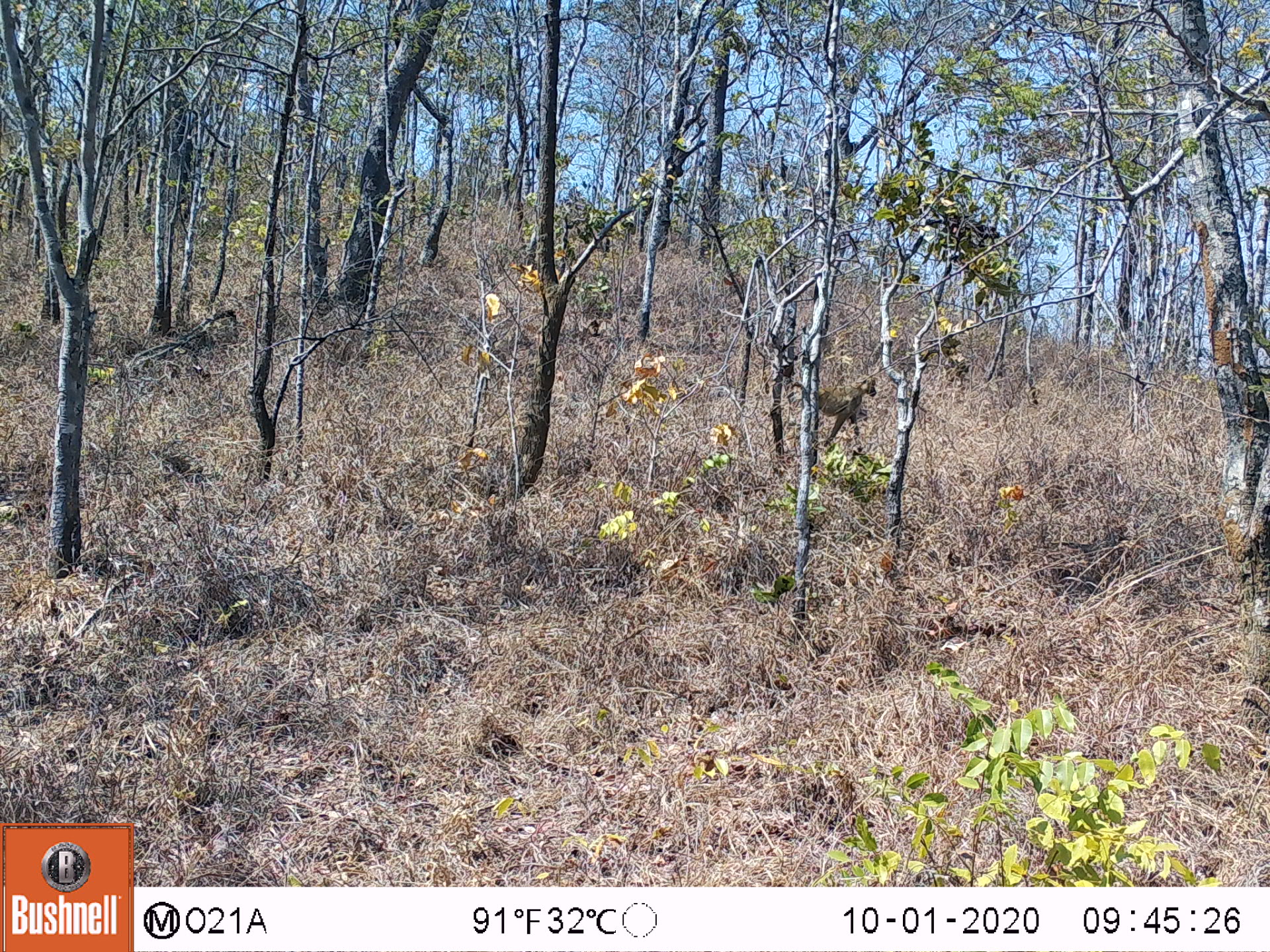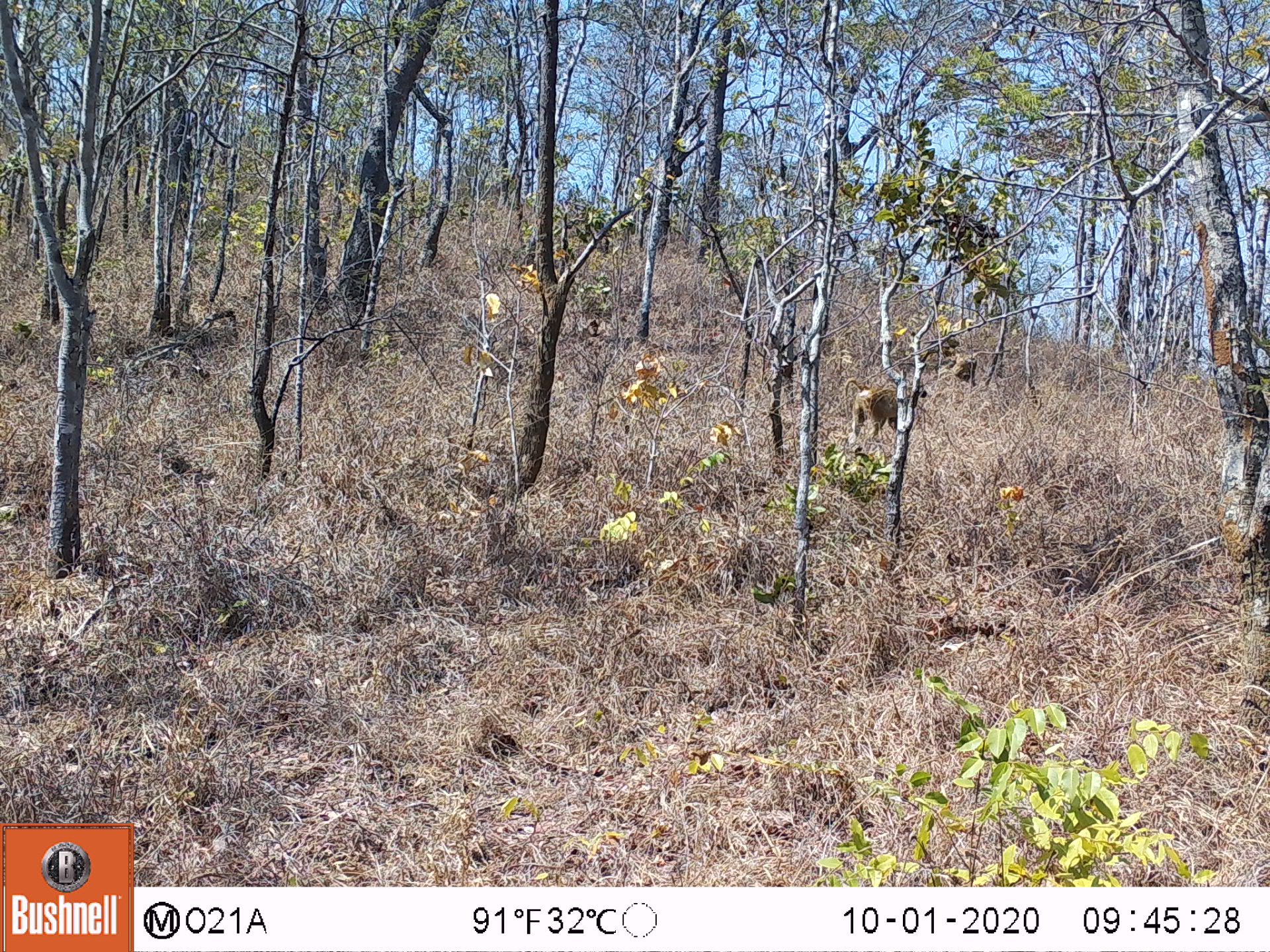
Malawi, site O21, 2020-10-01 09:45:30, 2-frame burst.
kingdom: Animalia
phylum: Chordata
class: Mammalia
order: Primates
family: Cercopithecidae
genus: Papio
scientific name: Papio cynocephalus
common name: yellow baboon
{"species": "yellow baboon (Papio cynocephalus)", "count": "1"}